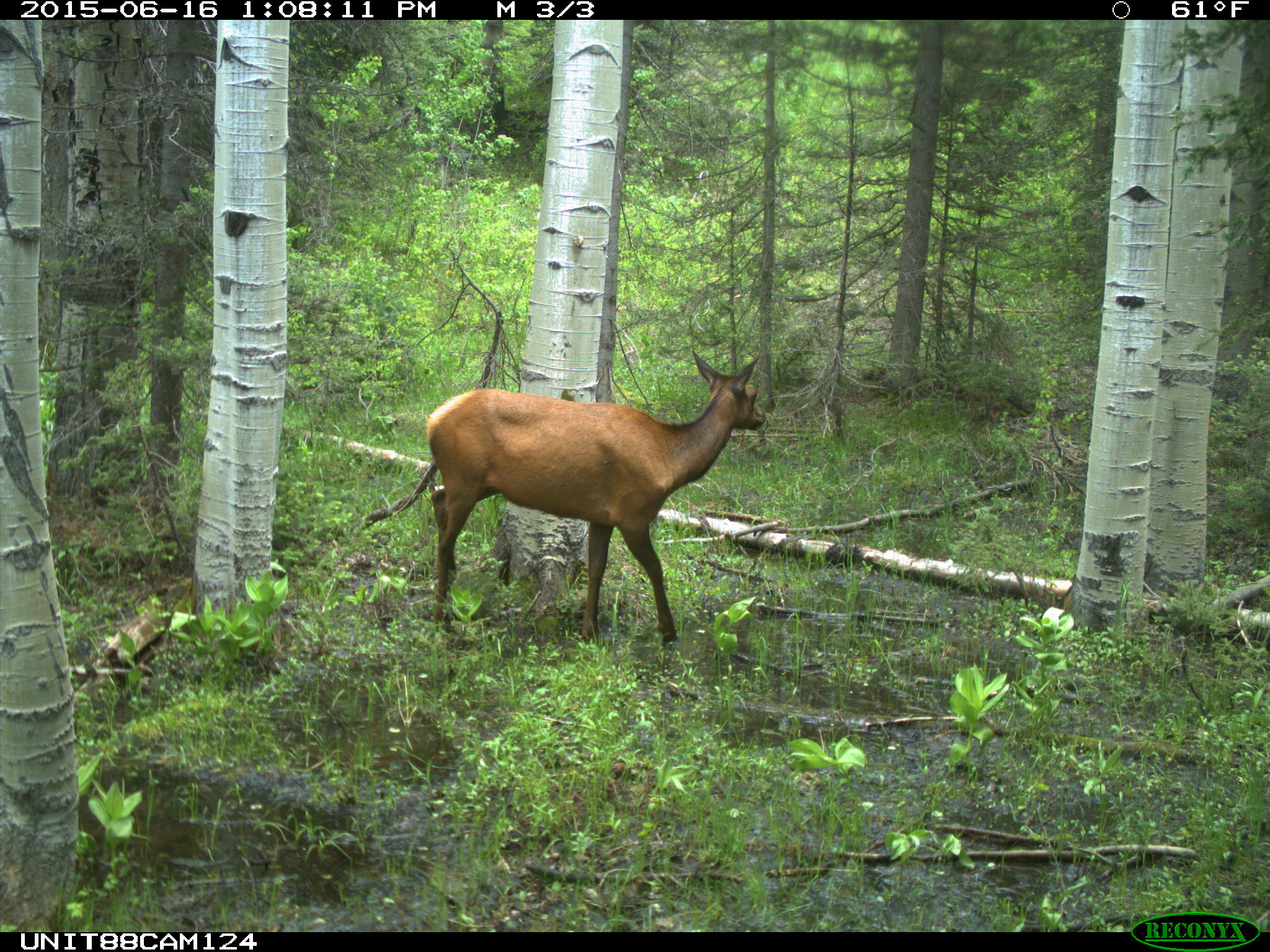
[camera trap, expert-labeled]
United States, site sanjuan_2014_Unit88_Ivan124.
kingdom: Animalia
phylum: Chordata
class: Mammalia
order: Artiodactyla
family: Cervidae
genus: Cervus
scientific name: Cervus elaphus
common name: red deer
Cervus elaphus (red deer).